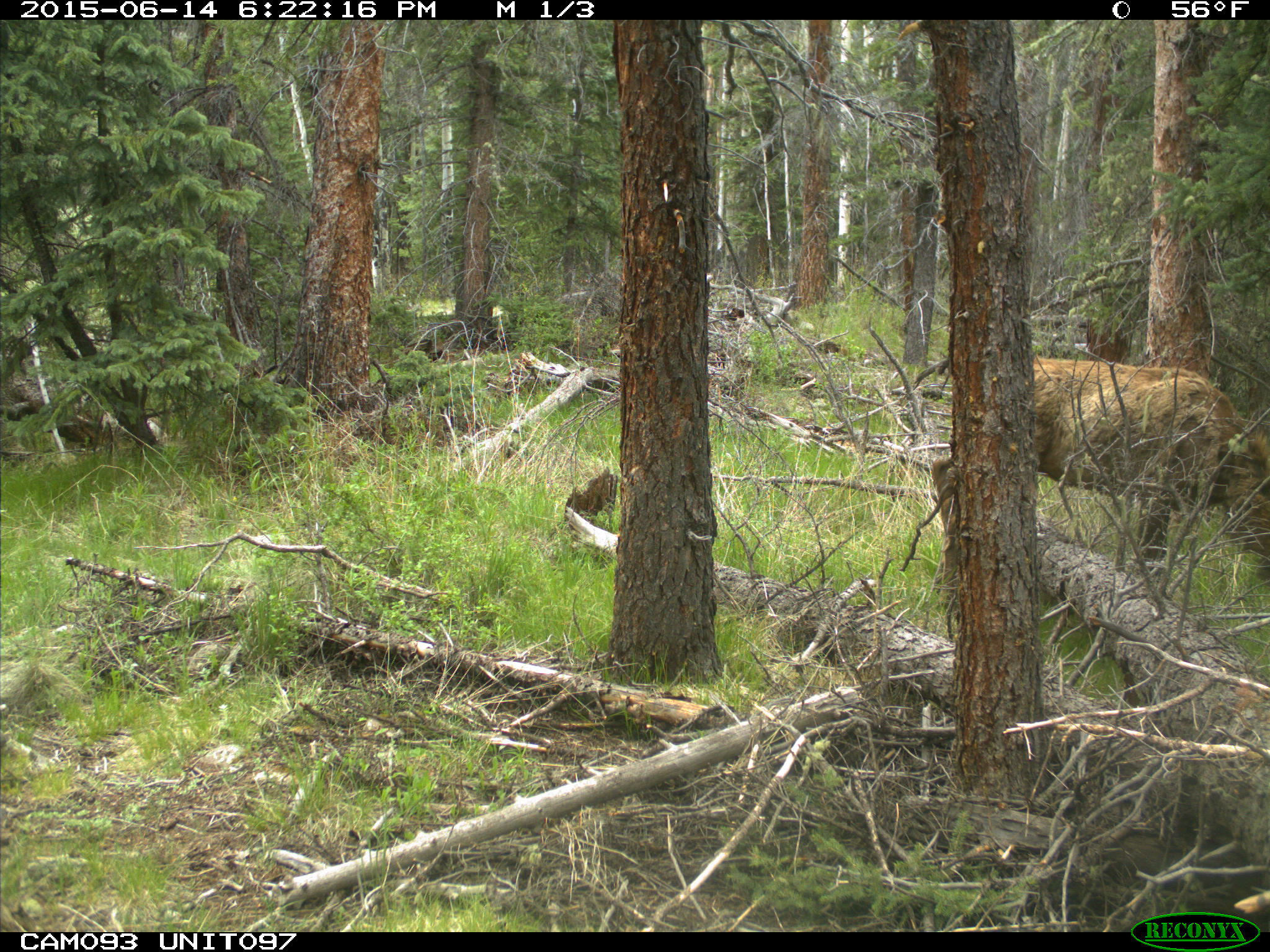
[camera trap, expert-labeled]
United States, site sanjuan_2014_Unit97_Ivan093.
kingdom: Animalia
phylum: Chordata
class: Mammalia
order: Artiodactyla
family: Cervidae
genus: Cervus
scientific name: Cervus elaphus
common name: red deer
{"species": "Cervus elaphus (red deer)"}